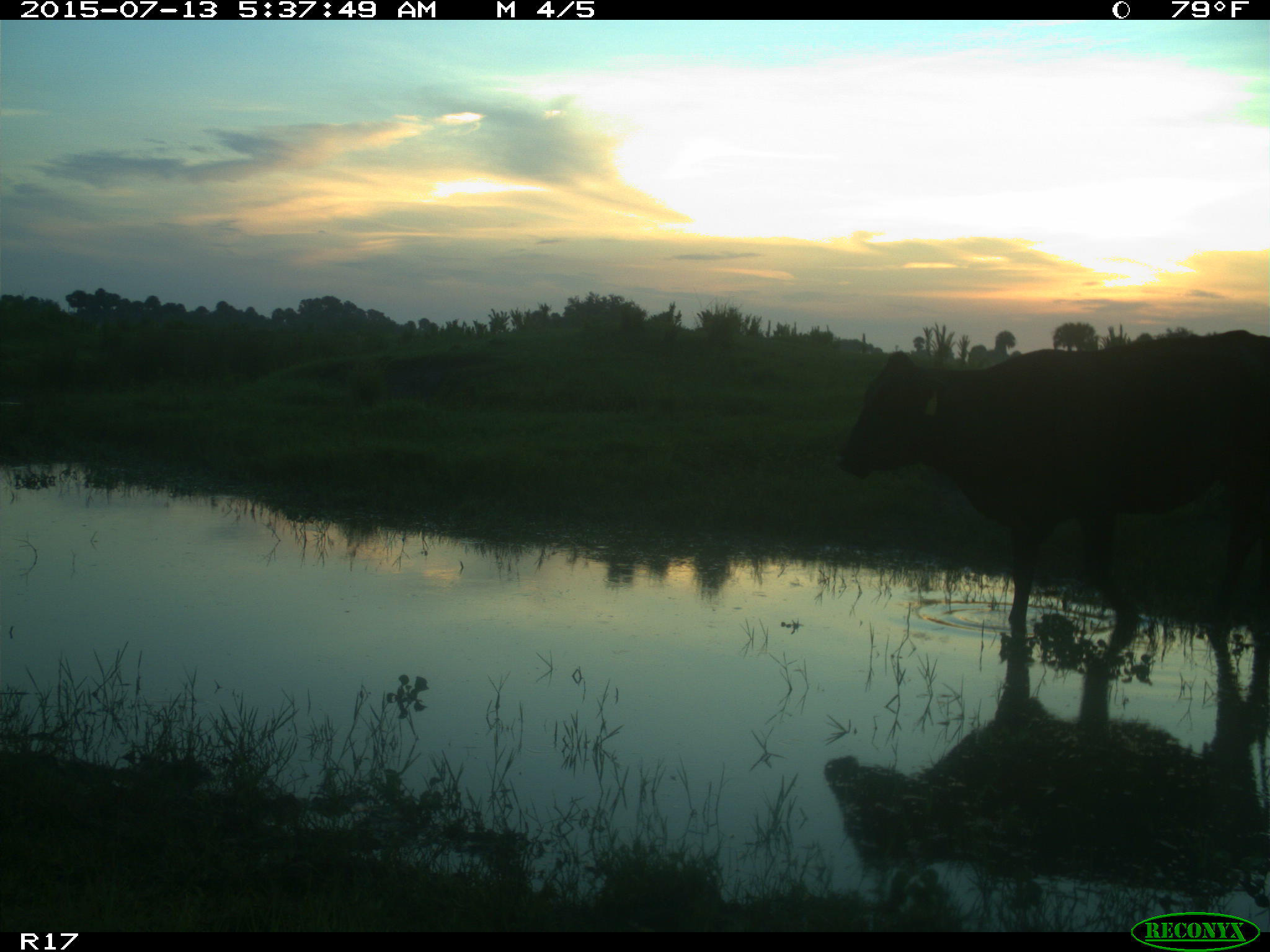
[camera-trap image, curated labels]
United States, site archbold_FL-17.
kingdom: Animalia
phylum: Chordata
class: Mammalia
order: Artiodactyla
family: Bovidae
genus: Bos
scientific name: Bos taurus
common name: domestic cow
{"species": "Bos taurus (domestic cow)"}